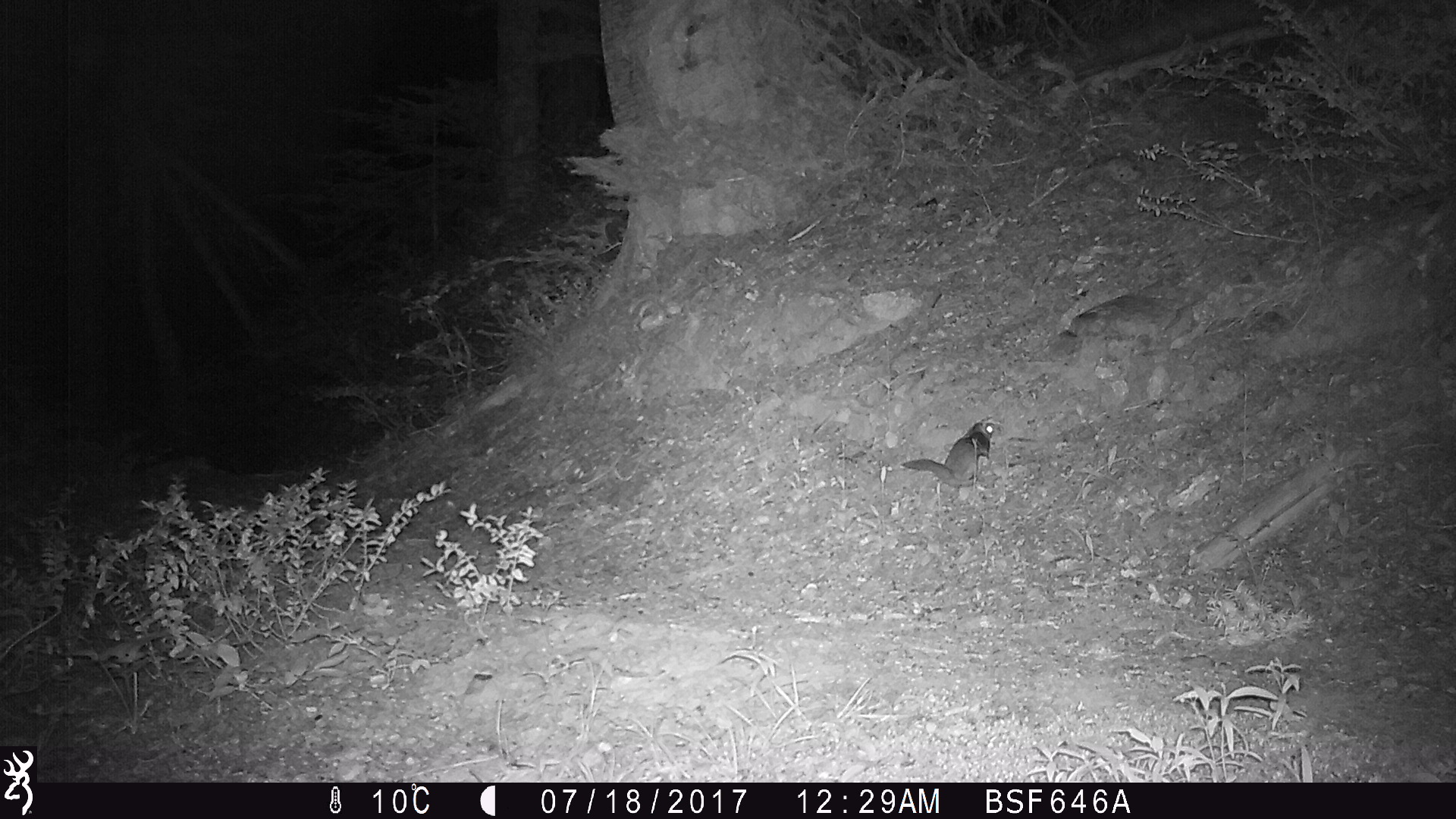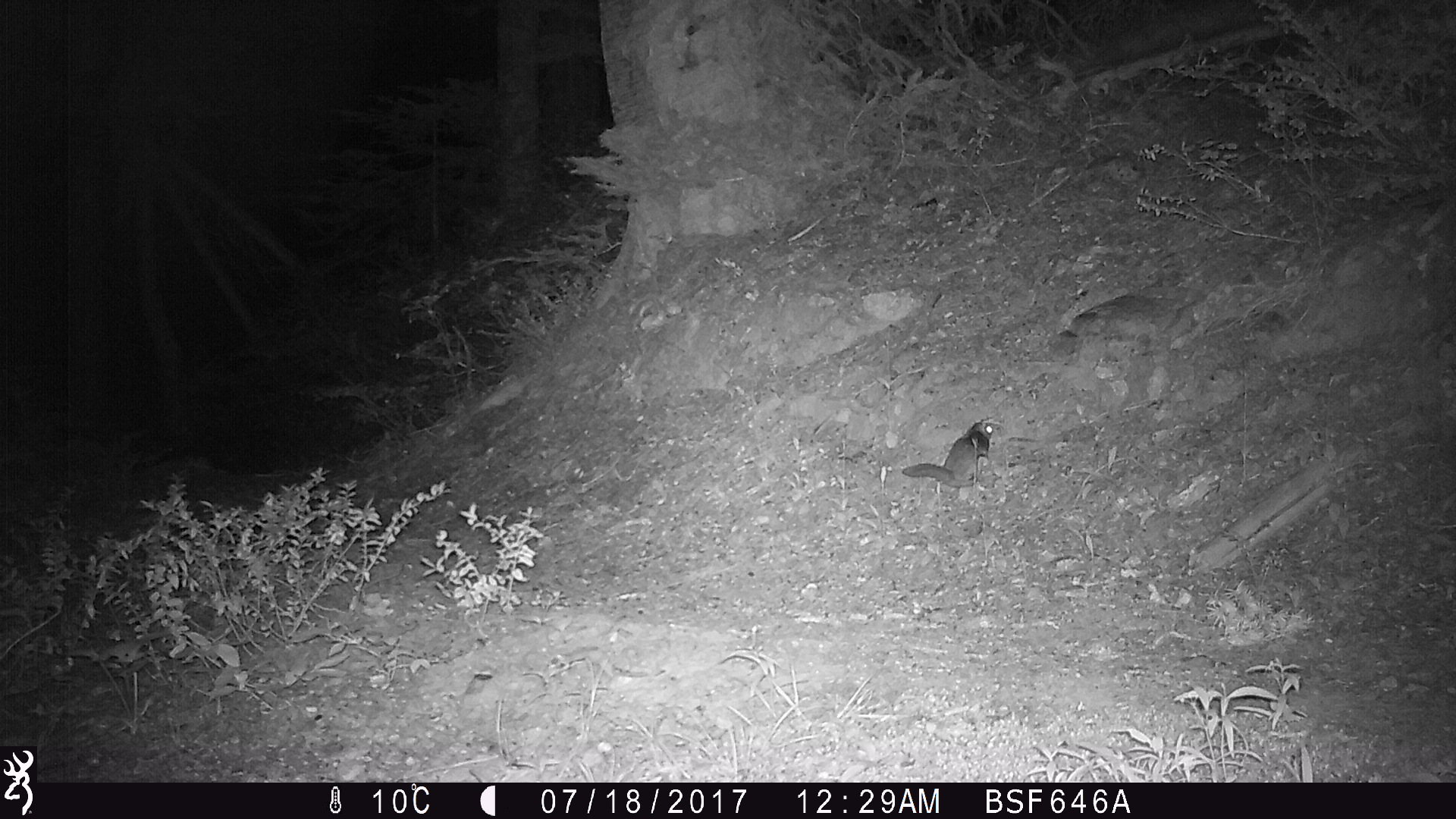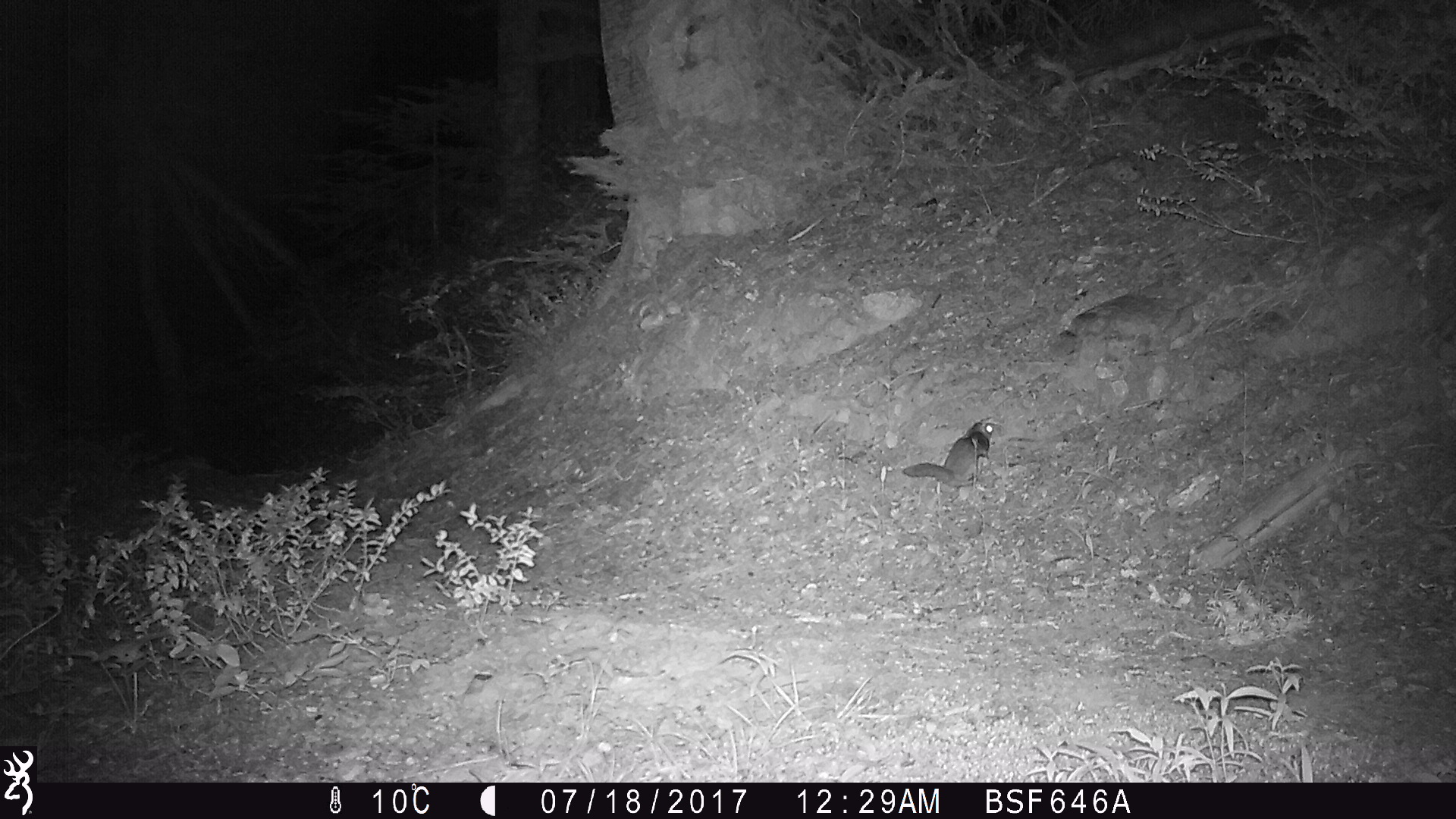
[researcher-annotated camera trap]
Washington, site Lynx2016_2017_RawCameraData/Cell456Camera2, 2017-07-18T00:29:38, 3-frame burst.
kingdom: Animalia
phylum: Chordata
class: Mammalia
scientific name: Mammalia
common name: small mammal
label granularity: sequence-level